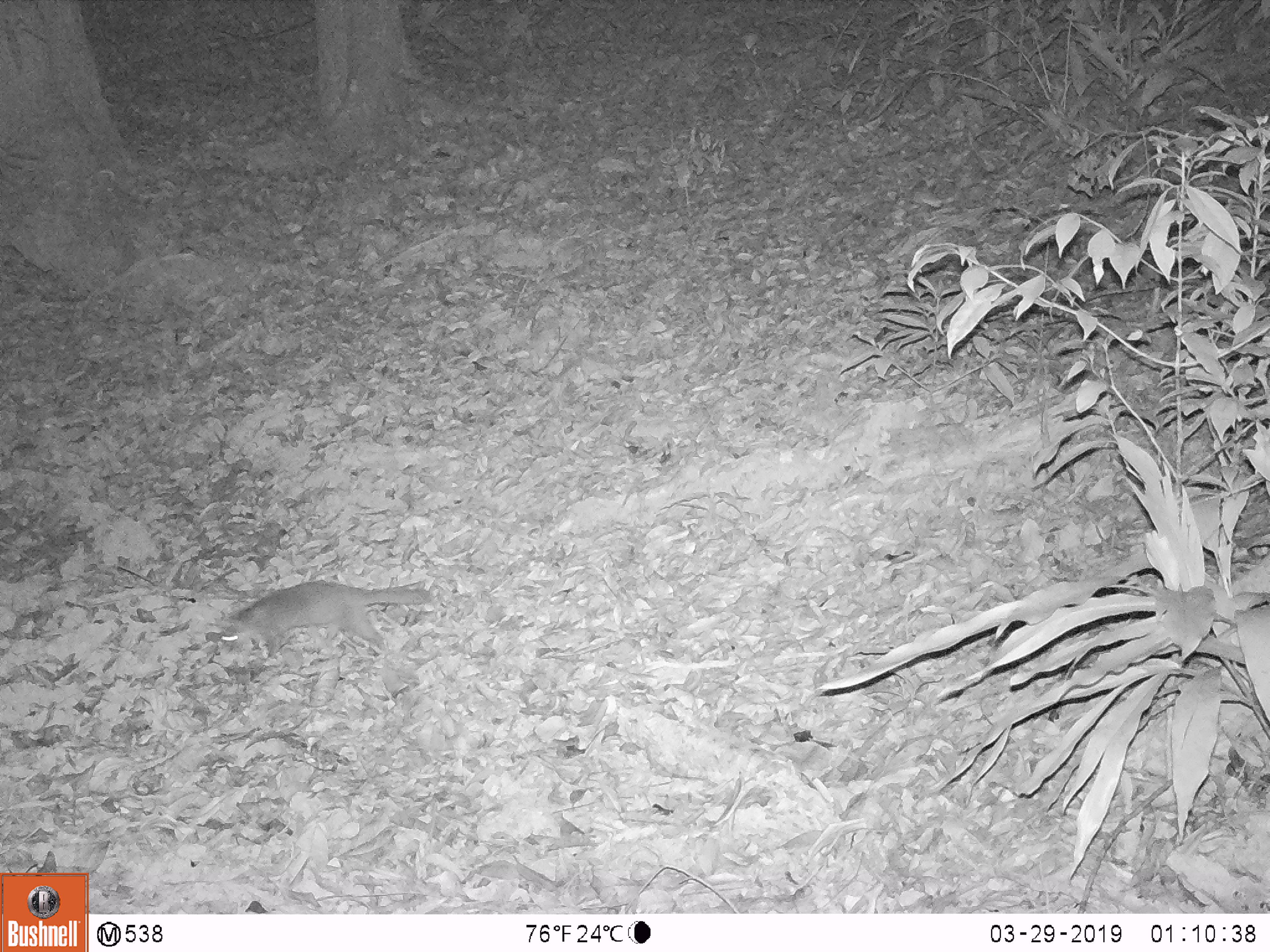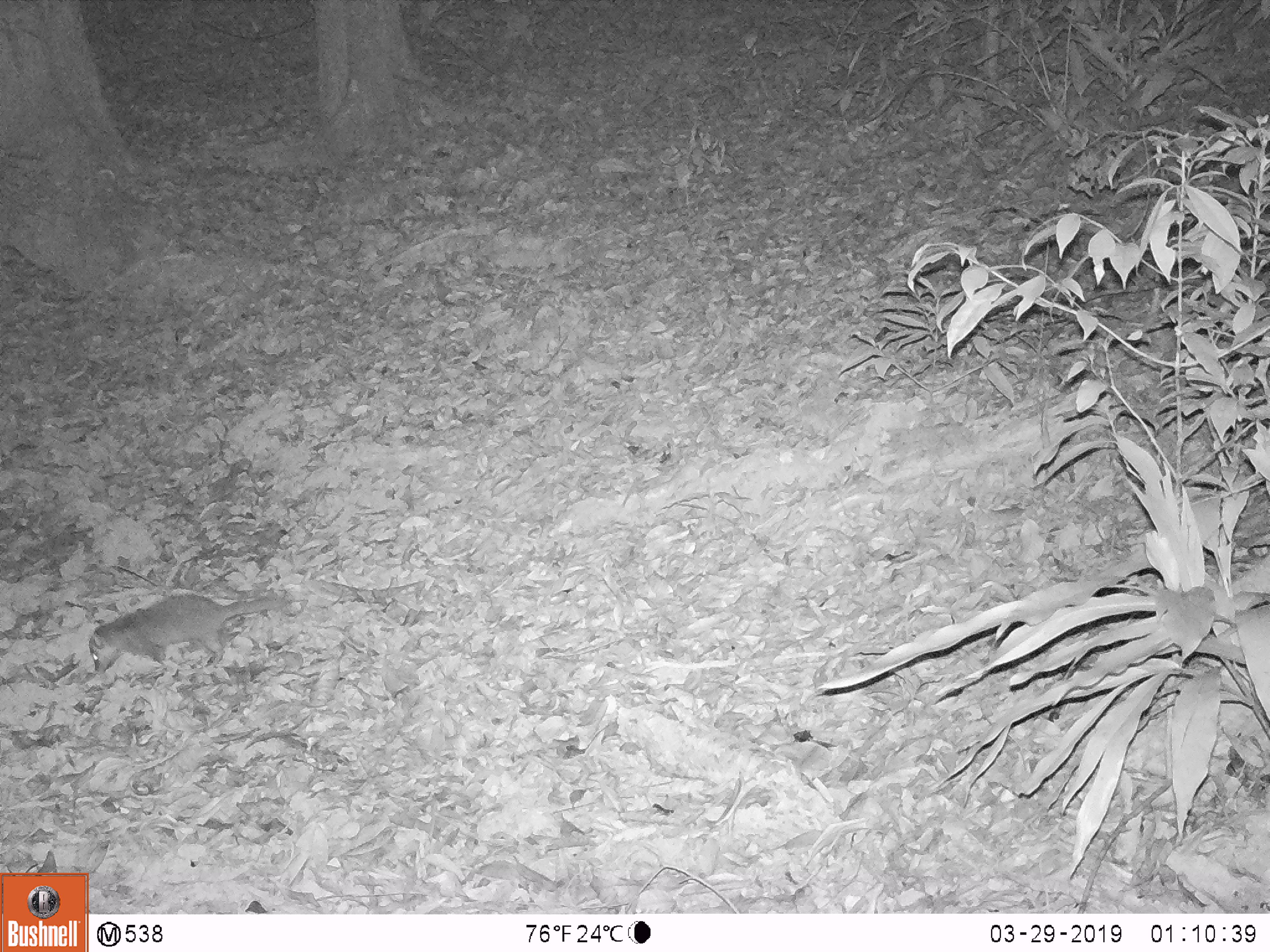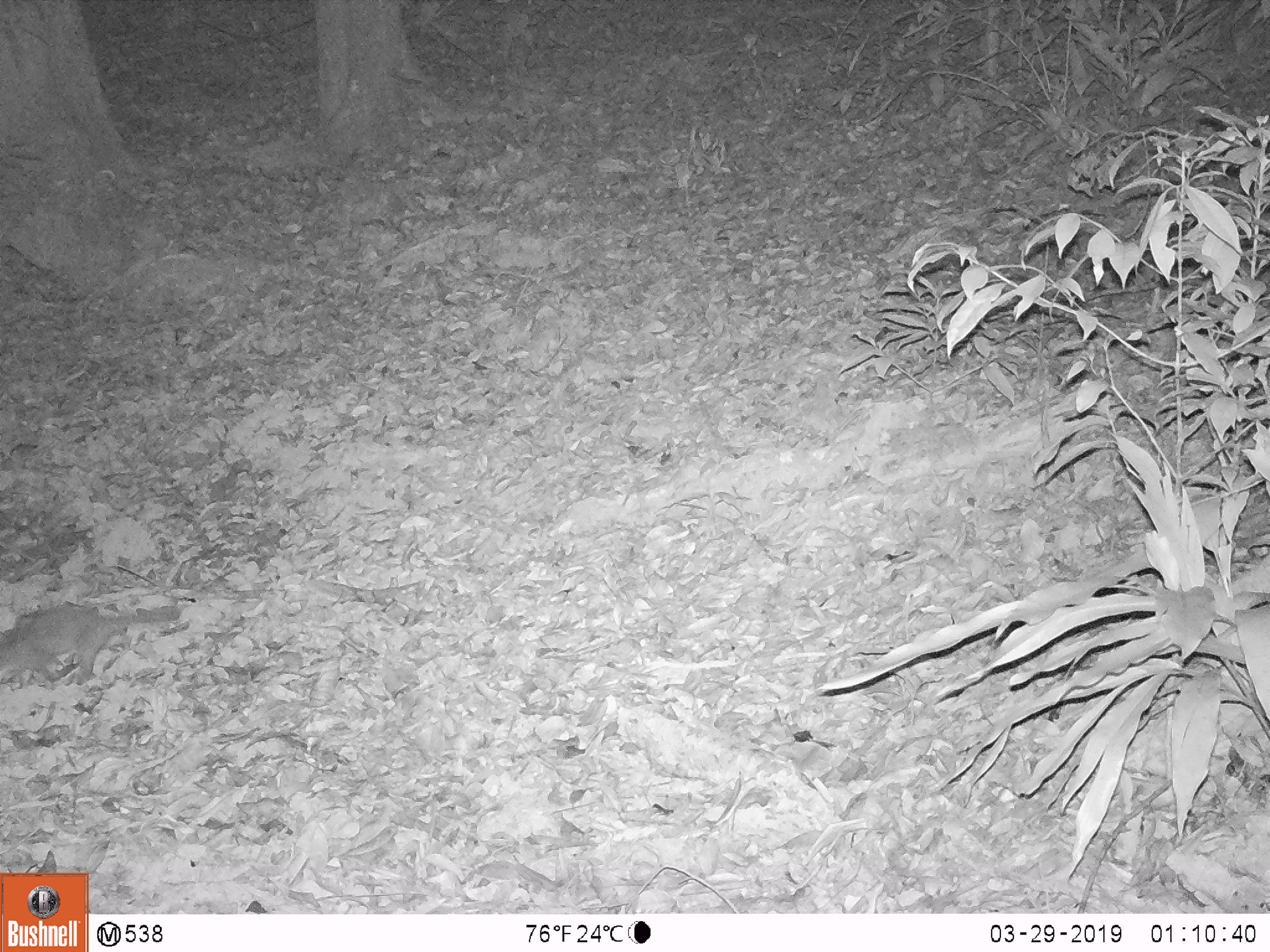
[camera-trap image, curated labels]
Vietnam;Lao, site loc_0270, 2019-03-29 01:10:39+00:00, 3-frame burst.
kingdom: Animalia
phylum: Chordata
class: Mammalia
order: Carnivora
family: Mustelidae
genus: Melogale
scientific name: Melogale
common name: ferret badger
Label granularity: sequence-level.